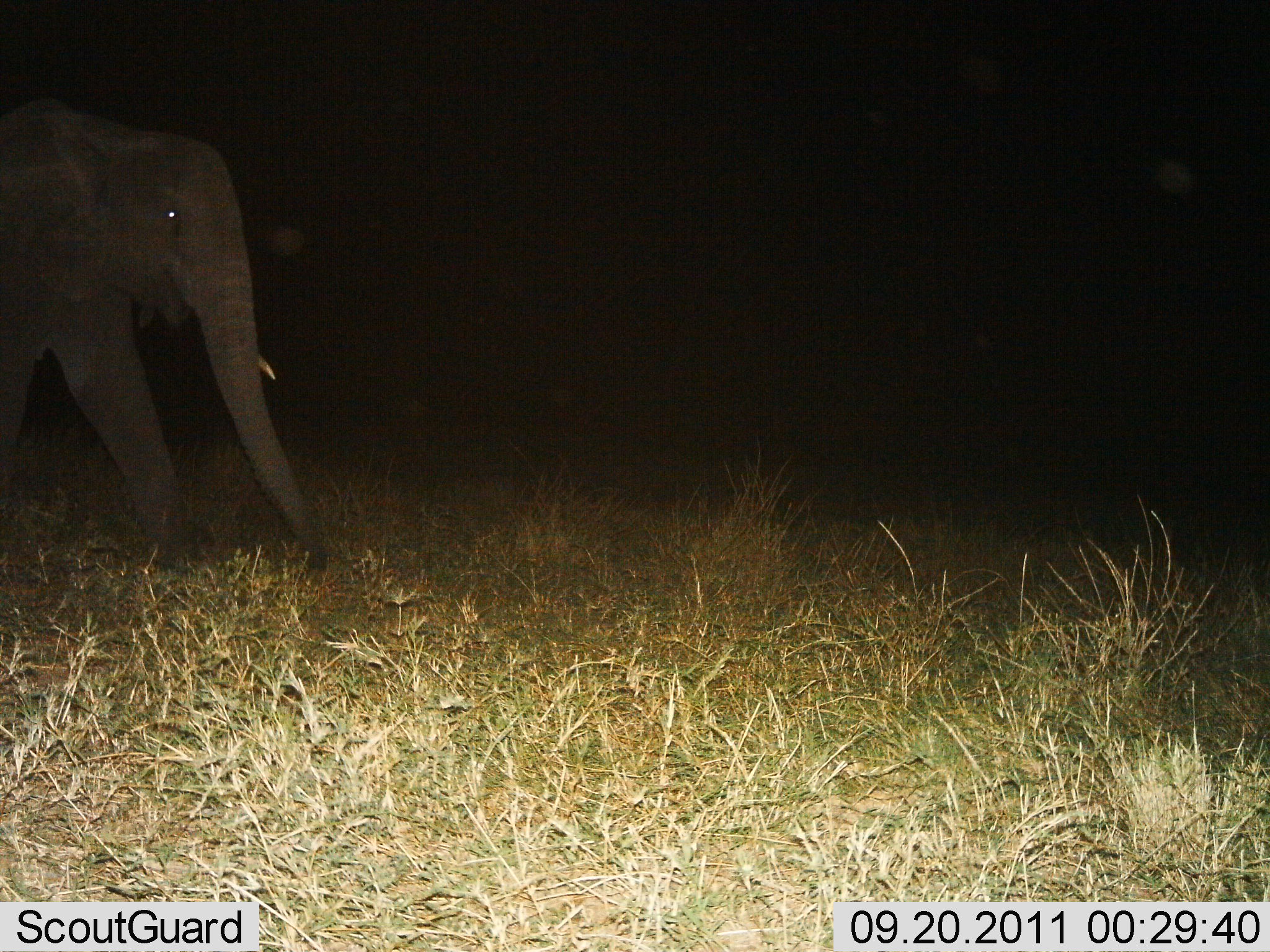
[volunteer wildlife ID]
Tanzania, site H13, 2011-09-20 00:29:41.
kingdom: Animalia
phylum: Chordata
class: Mammalia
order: Proboscidea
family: Elephantidae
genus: Loxodonta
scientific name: Loxodonta africana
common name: african bush elephant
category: elephant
Elephant (african bush elephant) (Loxodonta africana), count 1. Behavior (volunteer vote fractions): standing 0%, resting 0%, moving 100%, interacting 0%. Young present (vote fraction): 0%. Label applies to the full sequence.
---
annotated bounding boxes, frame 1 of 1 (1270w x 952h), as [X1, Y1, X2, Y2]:
animal: [0, 95, 332, 575]